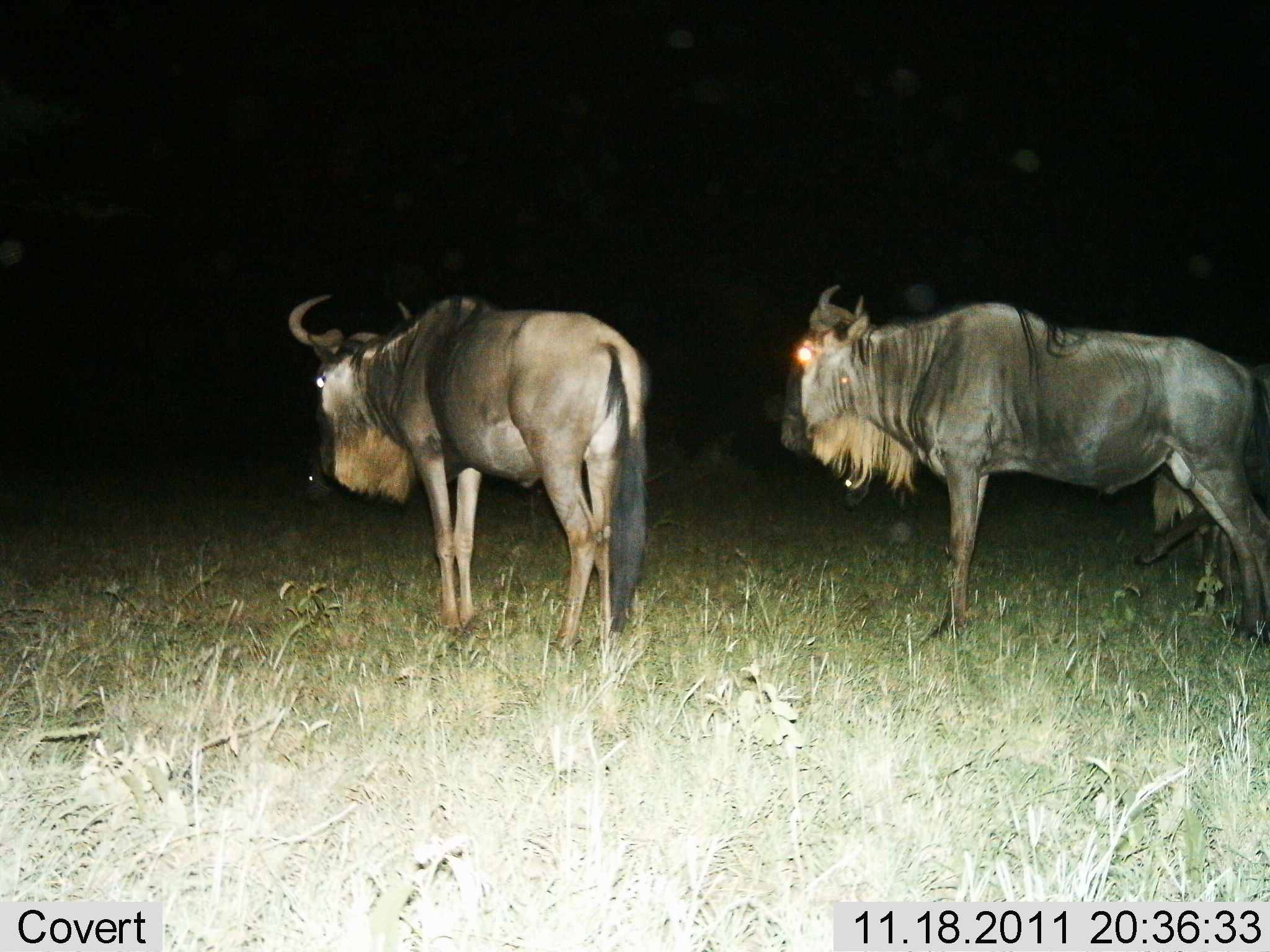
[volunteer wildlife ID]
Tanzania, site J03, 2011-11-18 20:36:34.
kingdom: Animalia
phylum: Chordata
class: Mammalia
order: Artiodactyla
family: Bovidae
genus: Connochaetes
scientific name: Connochaetes taurinus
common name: blue wildebeest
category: wildebeest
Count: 2.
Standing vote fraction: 91%.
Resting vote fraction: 9%.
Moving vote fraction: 0%.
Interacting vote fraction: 9%.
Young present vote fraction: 0%.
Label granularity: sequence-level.